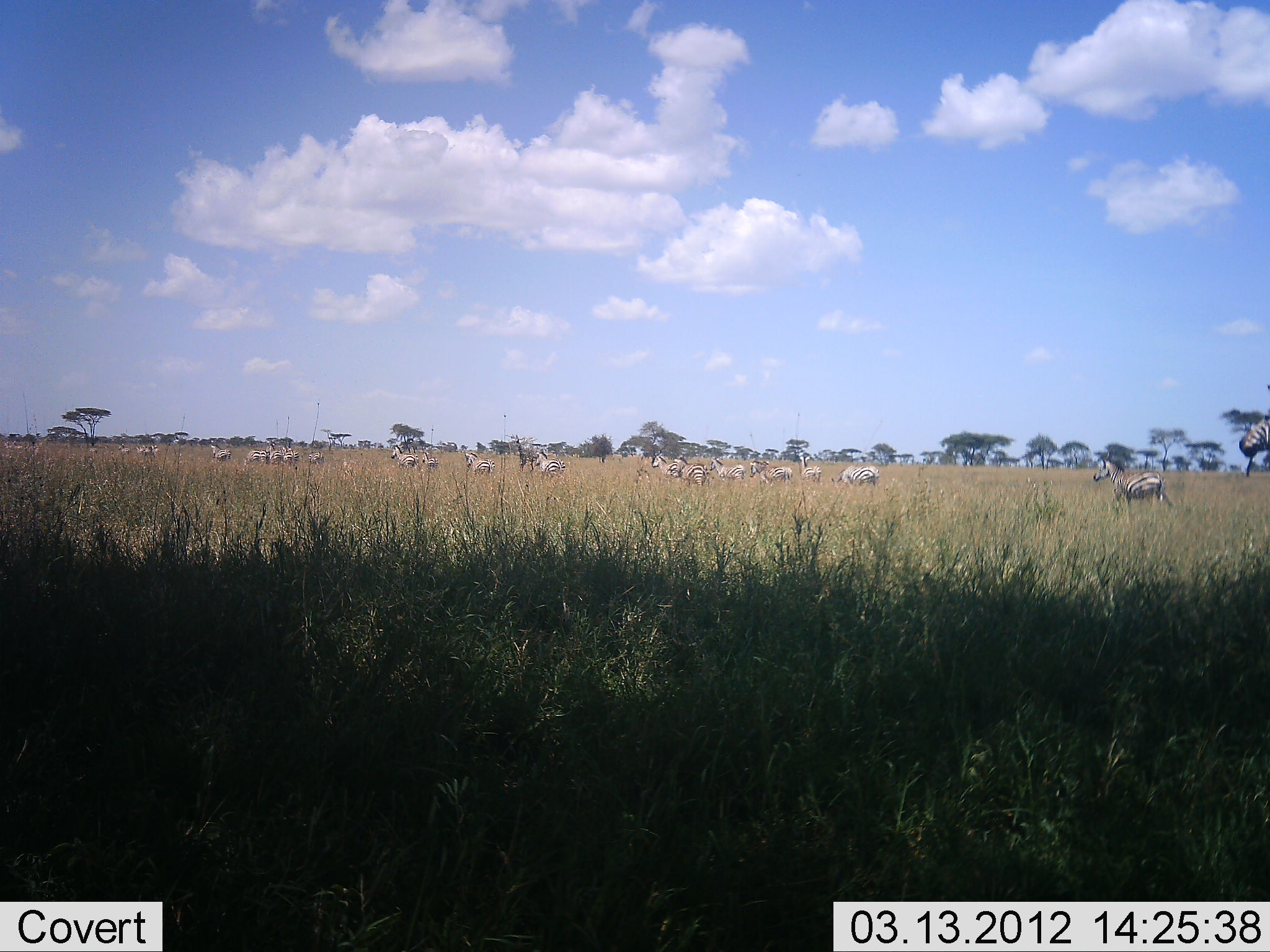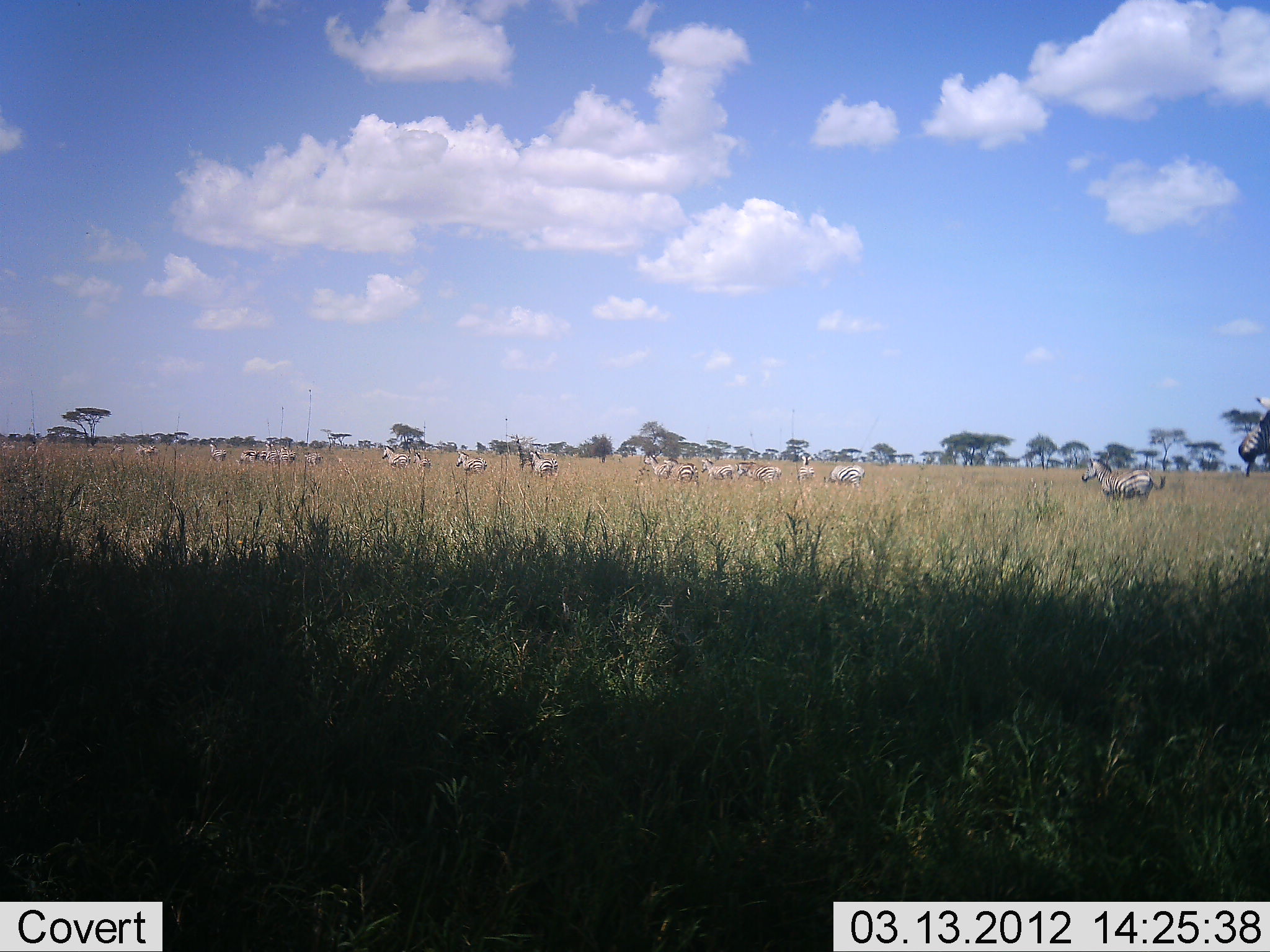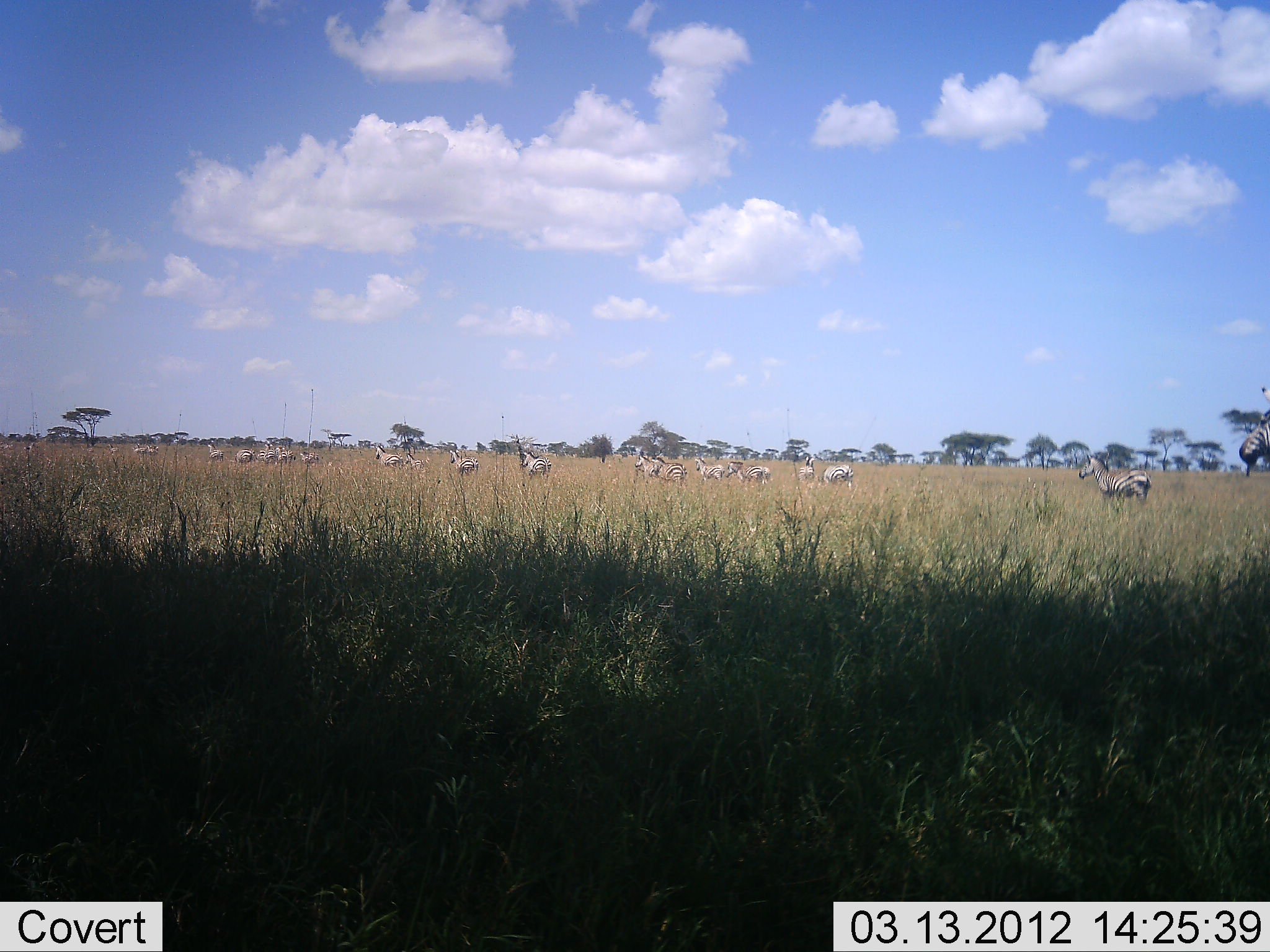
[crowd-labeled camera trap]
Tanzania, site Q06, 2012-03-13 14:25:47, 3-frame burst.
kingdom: Animalia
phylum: Chordata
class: Mammalia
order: Perissodactyla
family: Equidae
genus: Equus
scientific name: Equus quagga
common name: plains zebra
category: zebra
Zebra (plains zebra) (Equus quagga), count 11-50. Behavior (volunteer vote fractions): standing 20%, resting 0%, moving 93%, interacting 0%. Young present (vote fraction): 7%. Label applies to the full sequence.